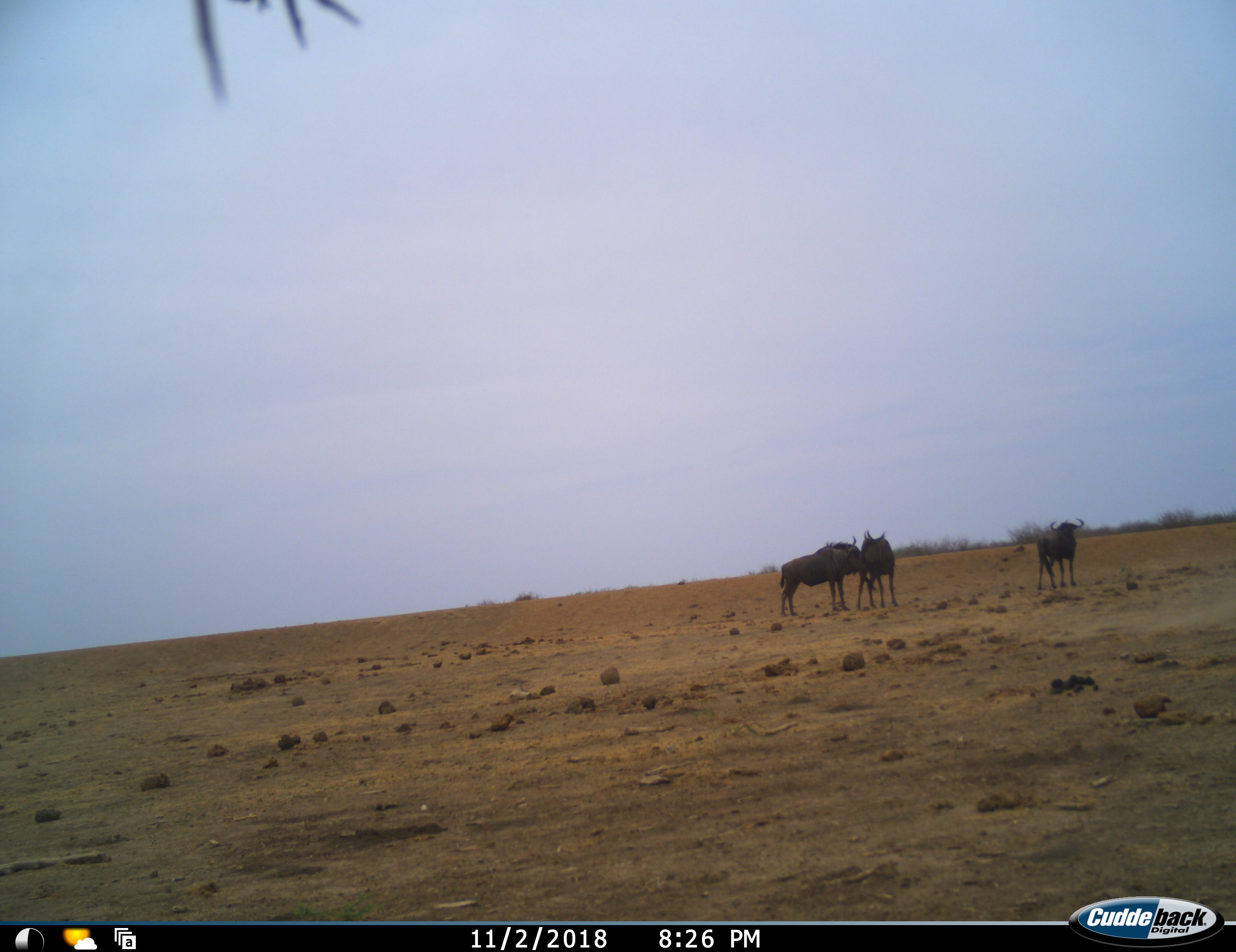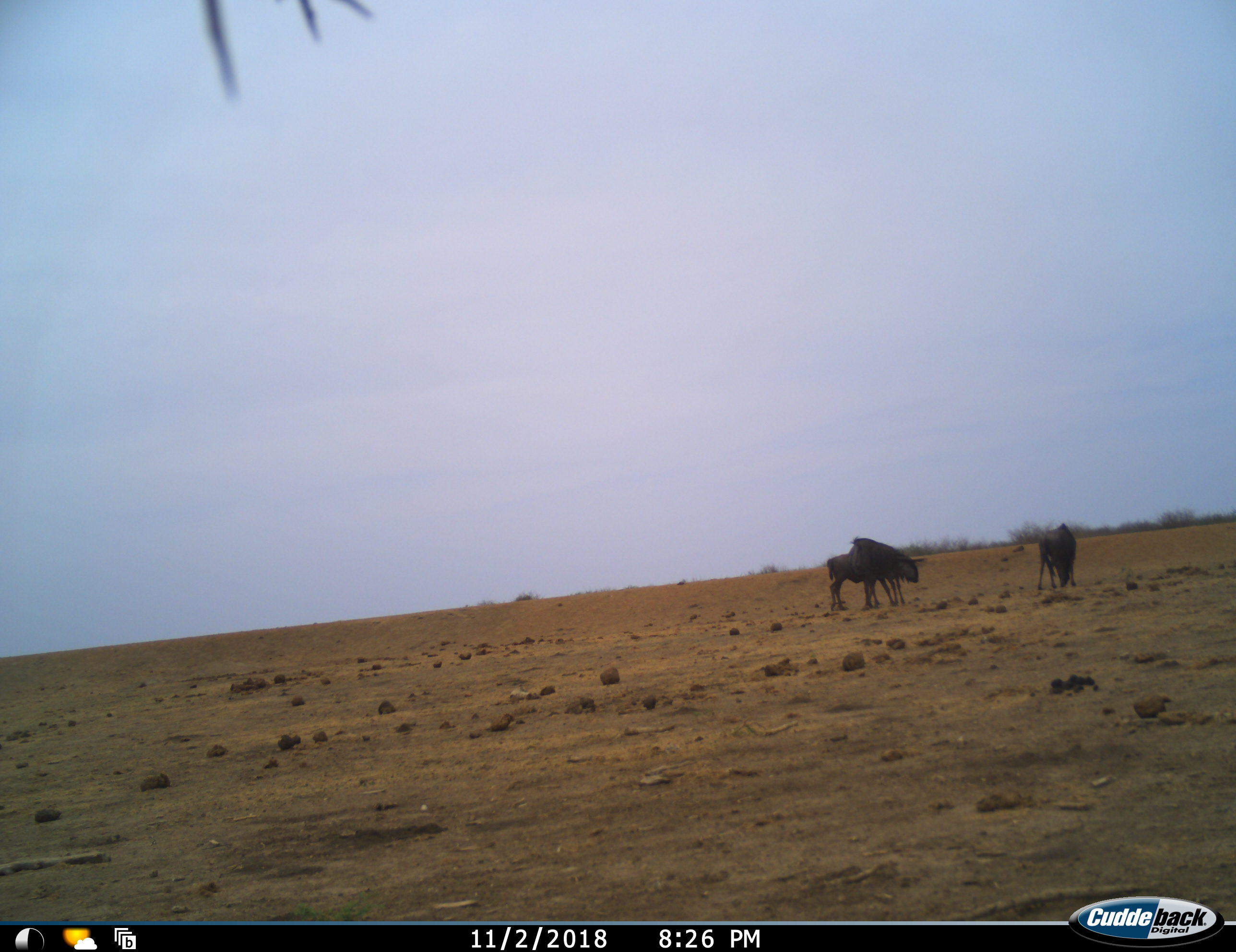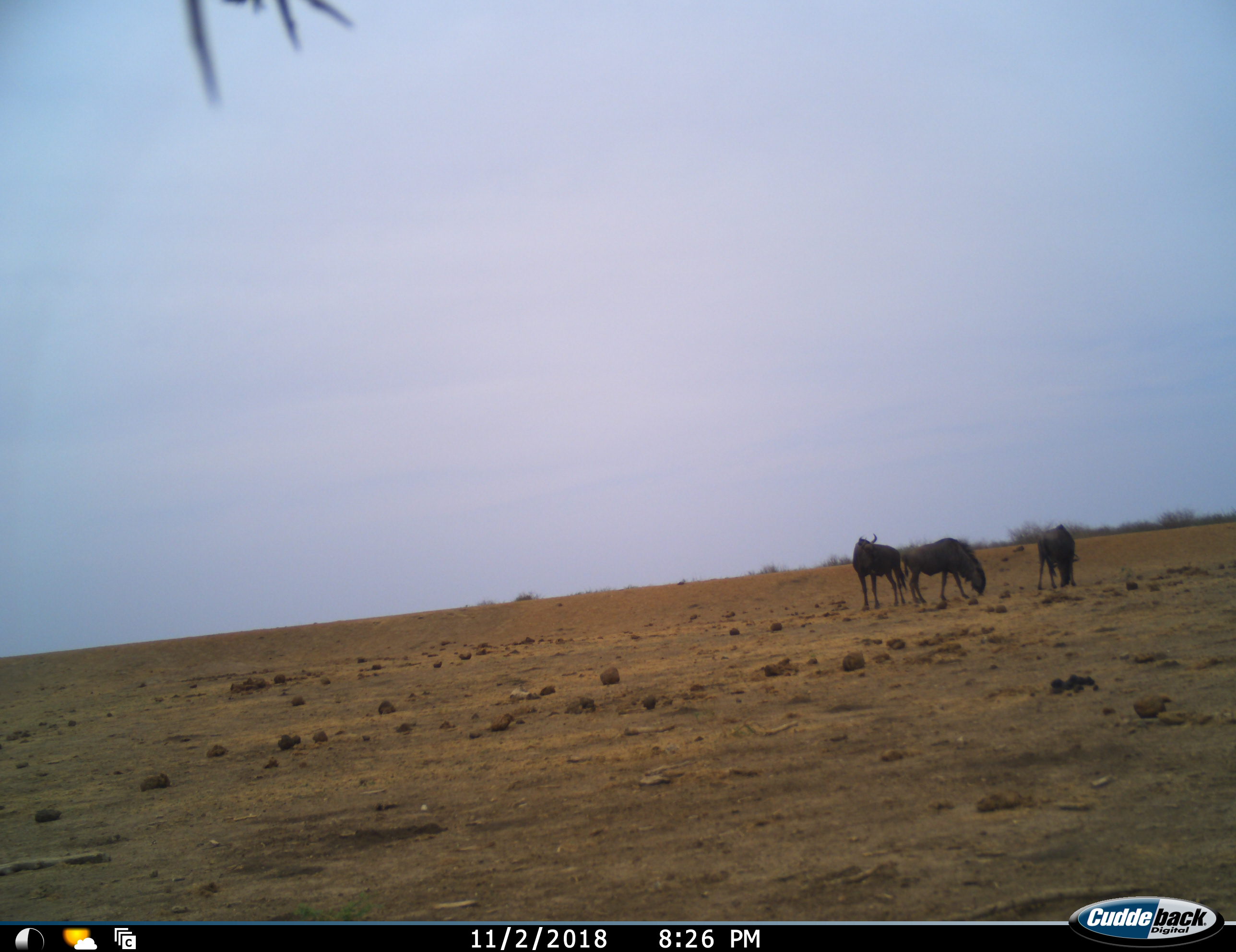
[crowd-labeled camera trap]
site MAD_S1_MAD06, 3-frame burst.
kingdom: Animalia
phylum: Chordata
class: Mammalia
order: Artiodactyla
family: Bovidae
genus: Connochaetes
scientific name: Connochaetes taurinus taurinus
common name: blue wildebeest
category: wildebeestblue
Wildebeestblue (blue wildebeest) (Connochaetes taurinus taurinus), count 3. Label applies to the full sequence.